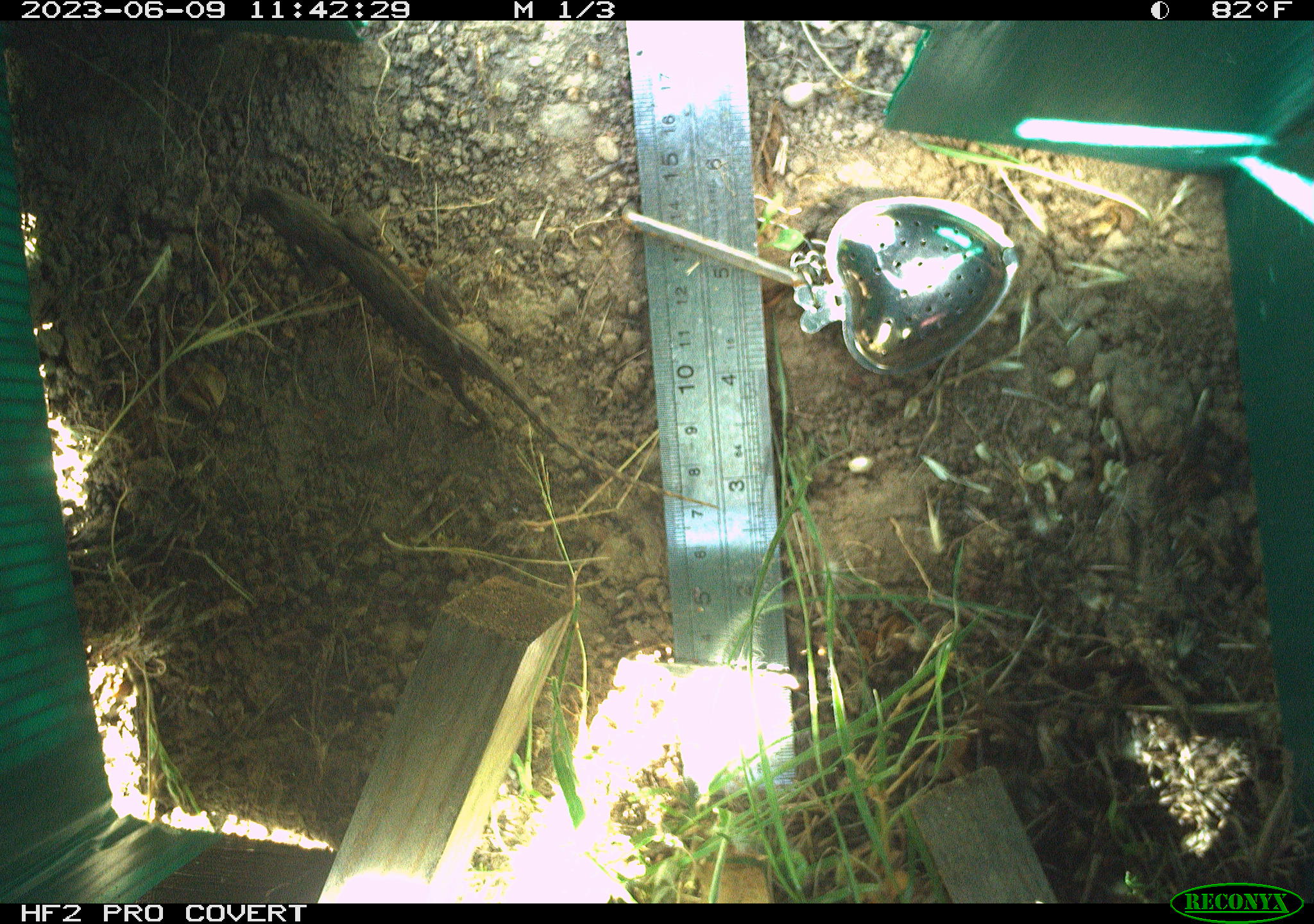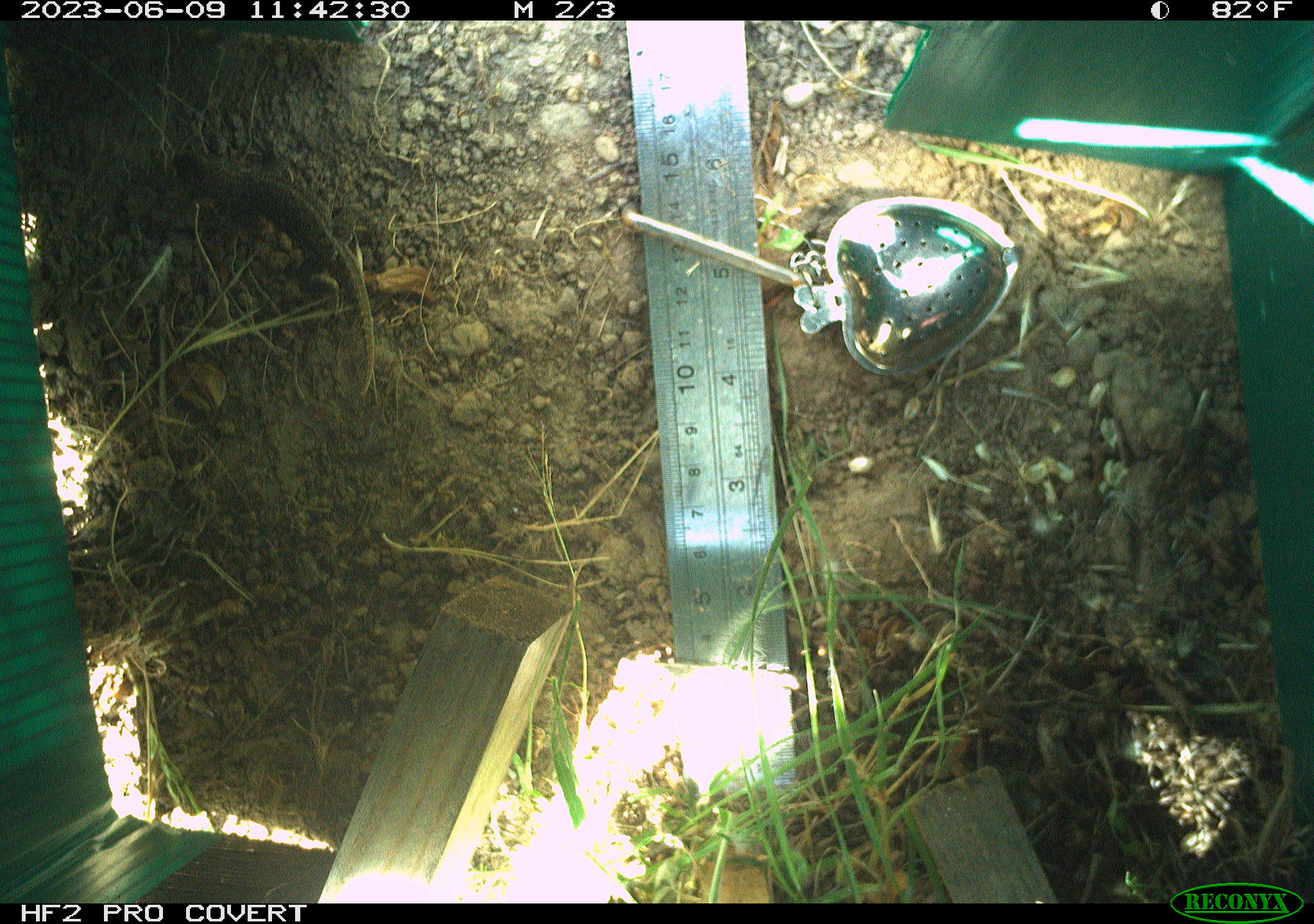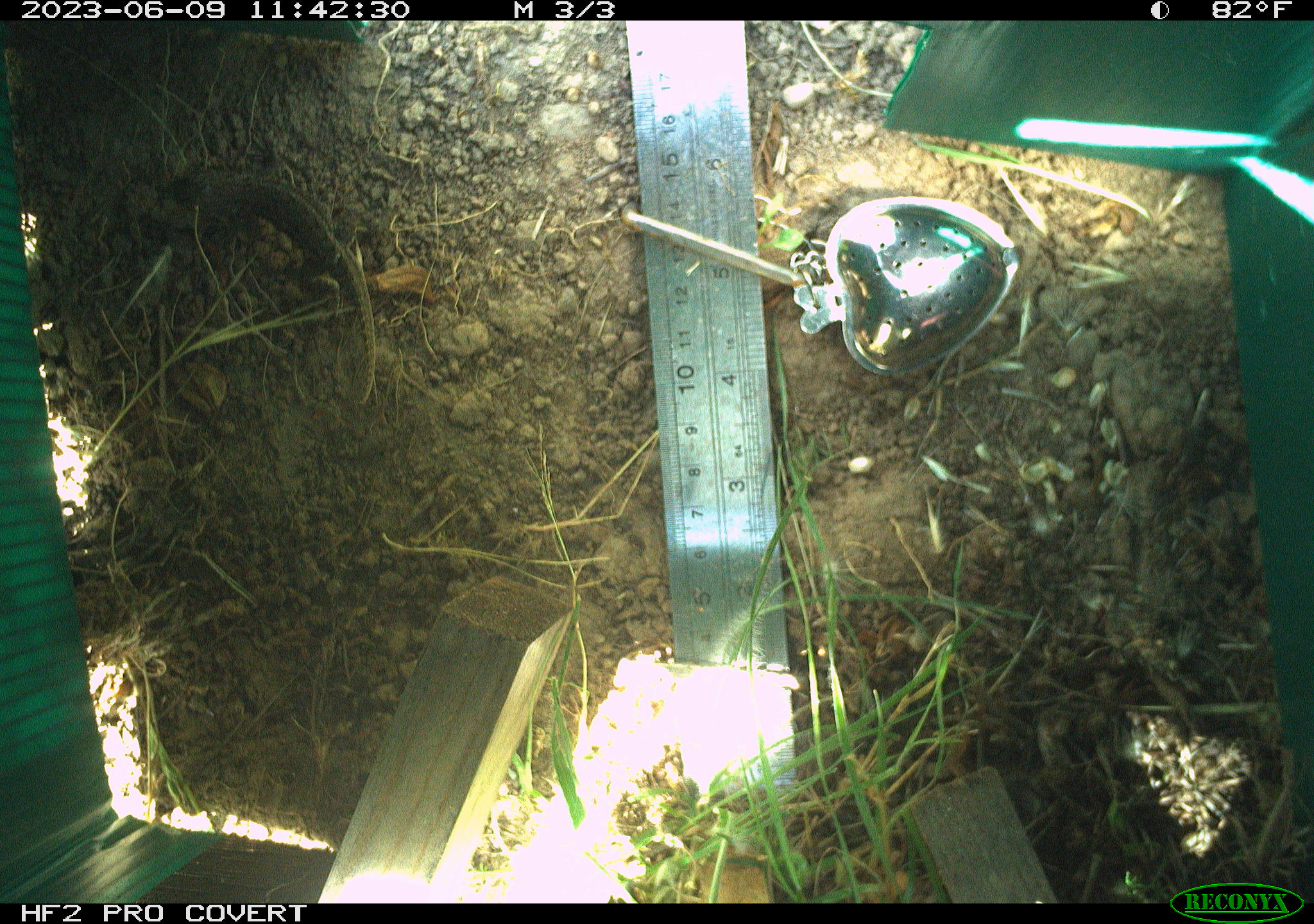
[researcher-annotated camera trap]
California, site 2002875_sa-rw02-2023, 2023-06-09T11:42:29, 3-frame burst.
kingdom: Animalia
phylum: Chordata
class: Reptilia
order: Squamata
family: Phrynosomatidae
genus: Sceloporus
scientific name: Sceloporus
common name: spiny lizards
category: sceloporus species